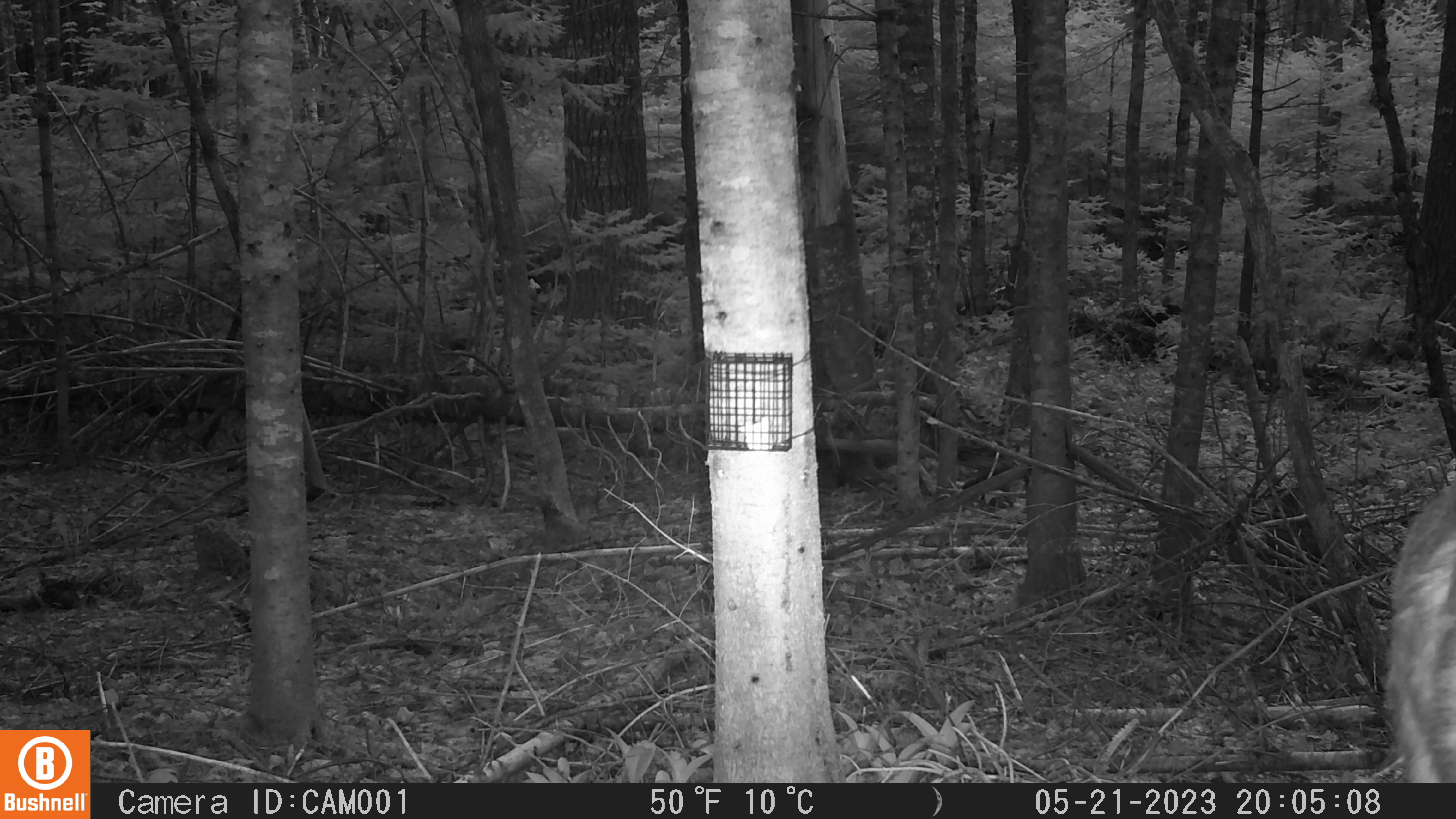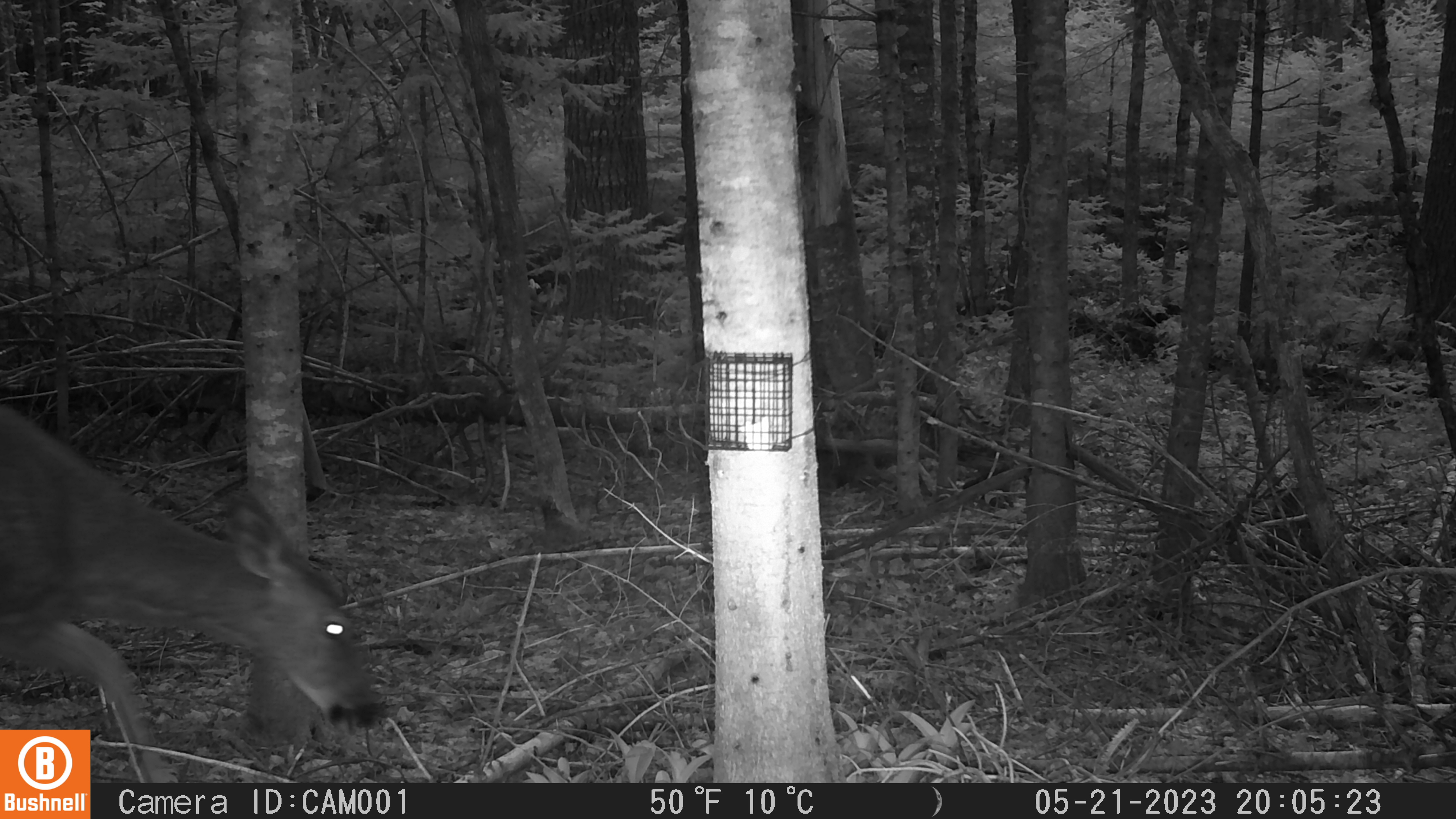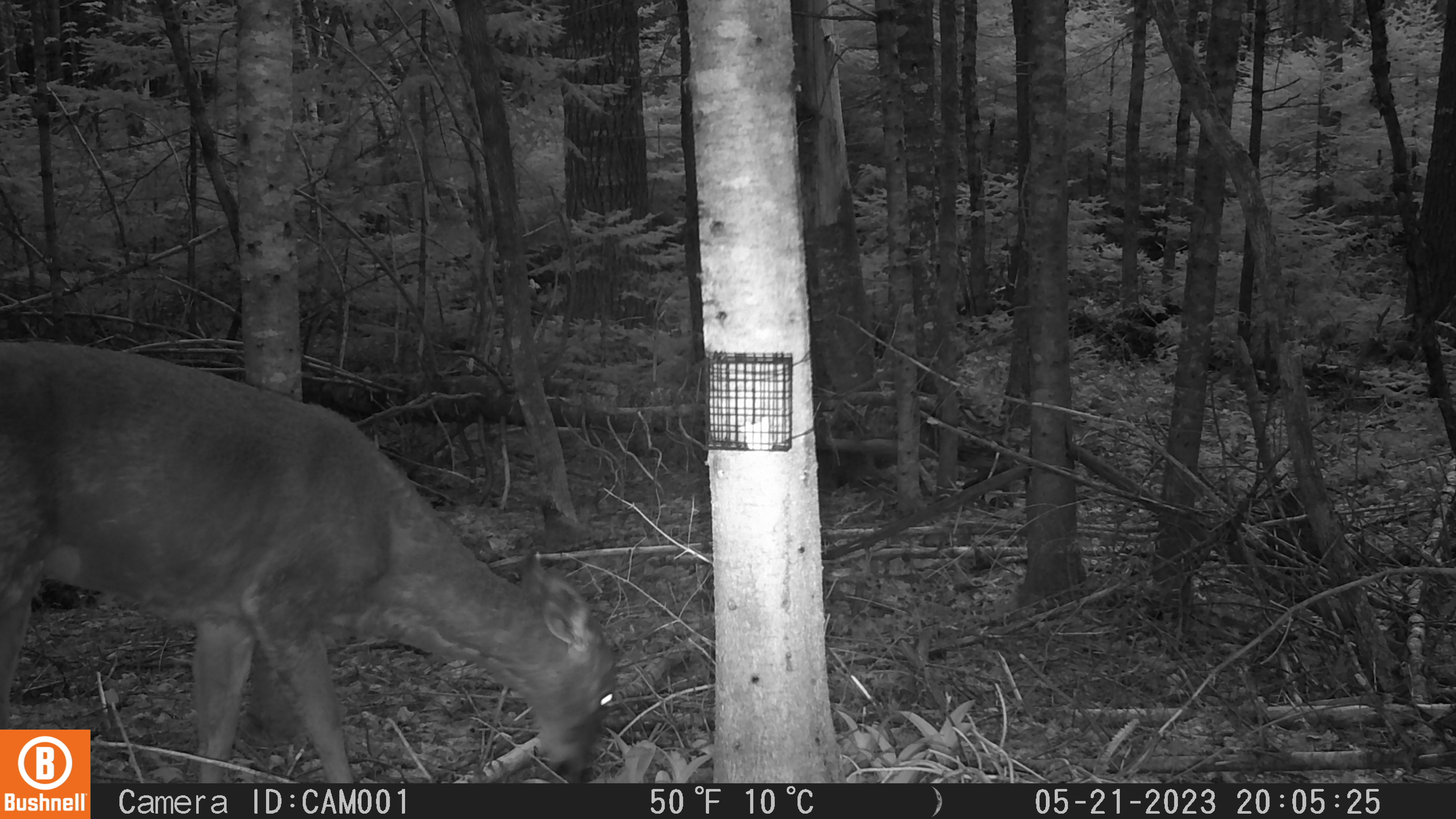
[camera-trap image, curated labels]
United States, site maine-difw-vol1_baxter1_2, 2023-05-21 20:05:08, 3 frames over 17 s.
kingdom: Animalia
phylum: Chordata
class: Mammalia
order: Artiodactyla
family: Cervidae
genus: Odocoileus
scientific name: Odocoileus virginianus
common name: white-tailed deer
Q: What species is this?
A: White-tailed deer (Odocoileus virginianus).